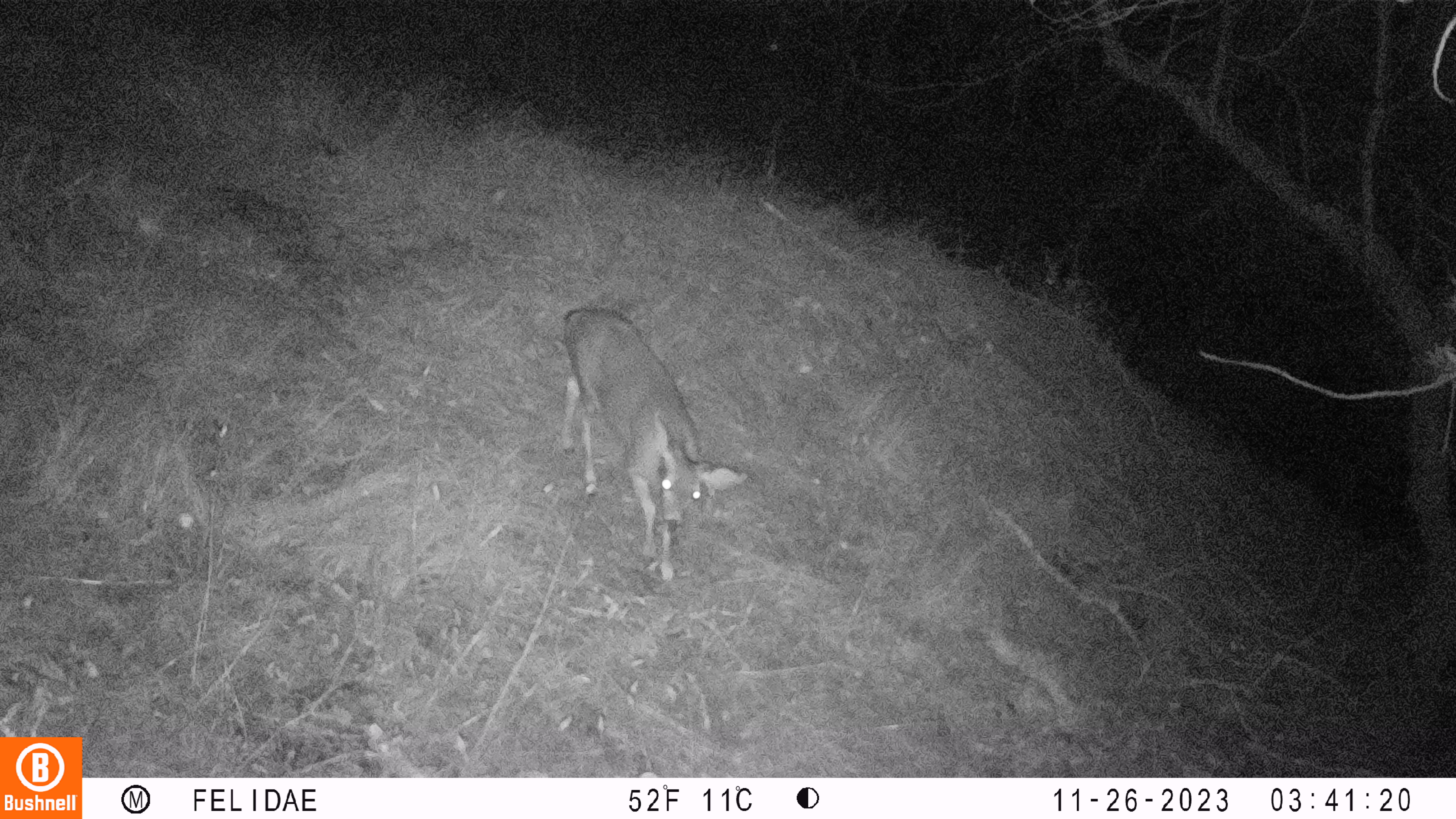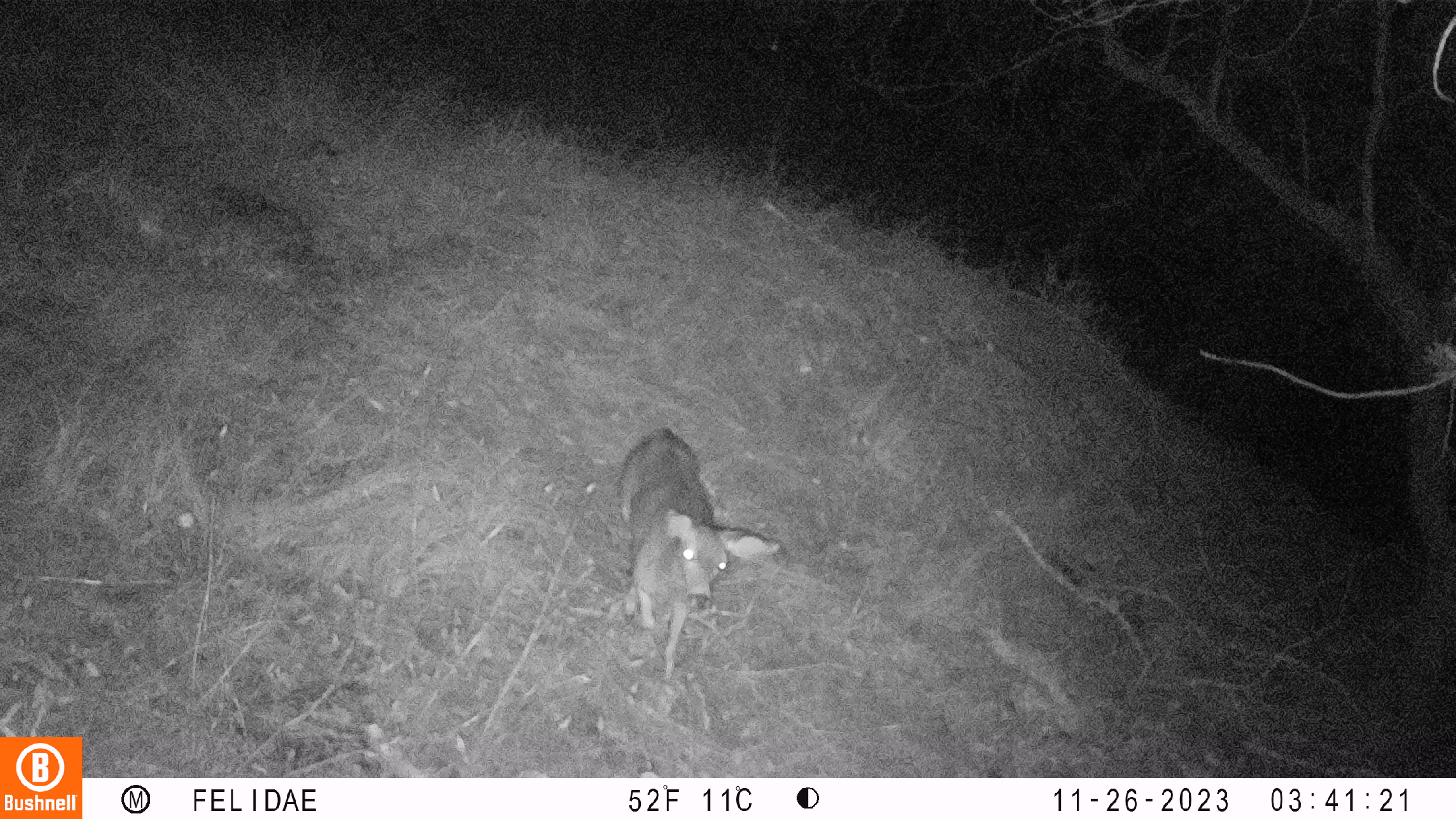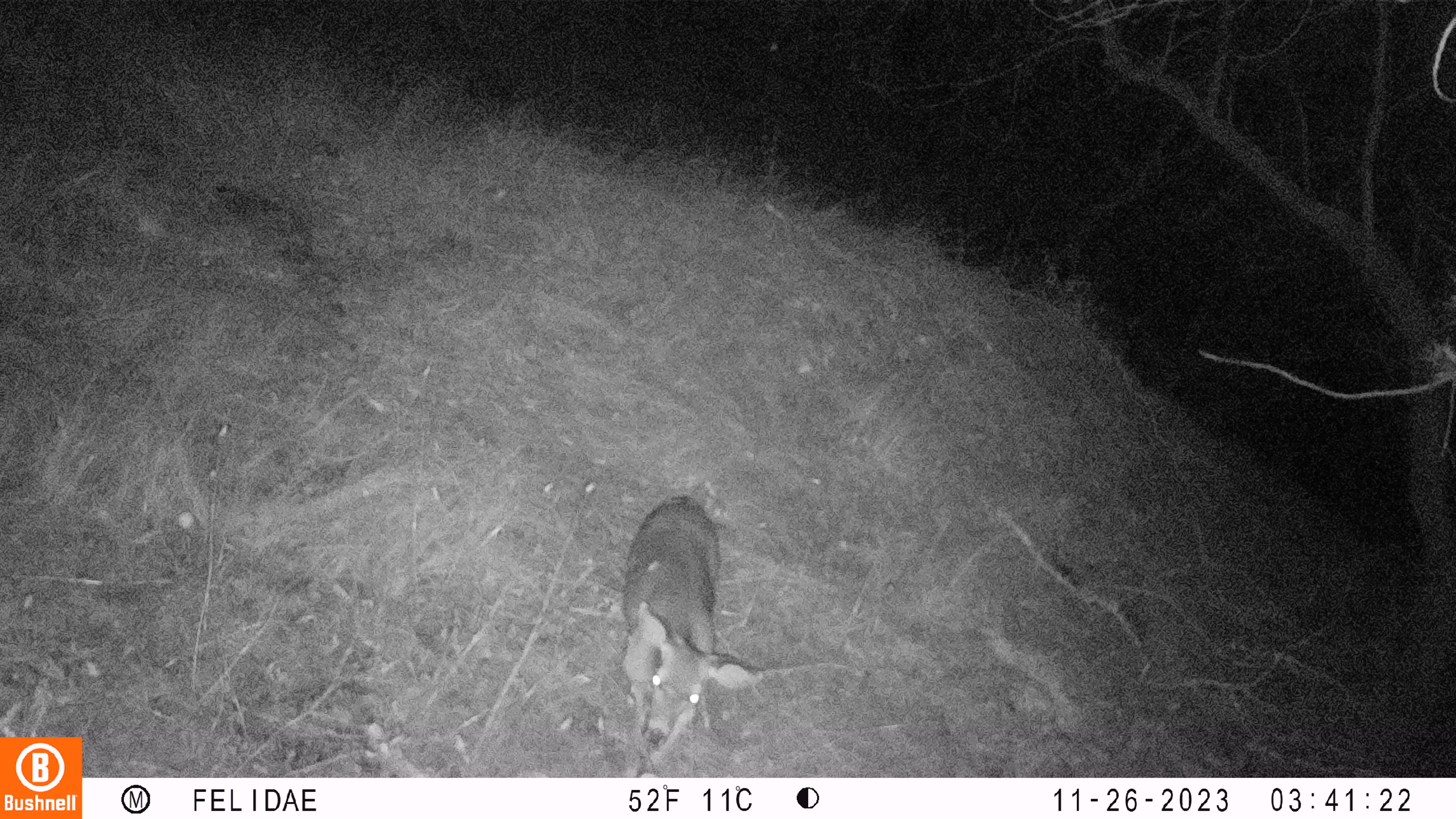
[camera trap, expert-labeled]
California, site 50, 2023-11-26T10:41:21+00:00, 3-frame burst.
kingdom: Animalia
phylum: Chordata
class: Mammalia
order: Artiodactyla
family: Cervidae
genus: Odocoileus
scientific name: Odocoileus hemionus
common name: mule deer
Mule deer (Odocoileus hemionus).